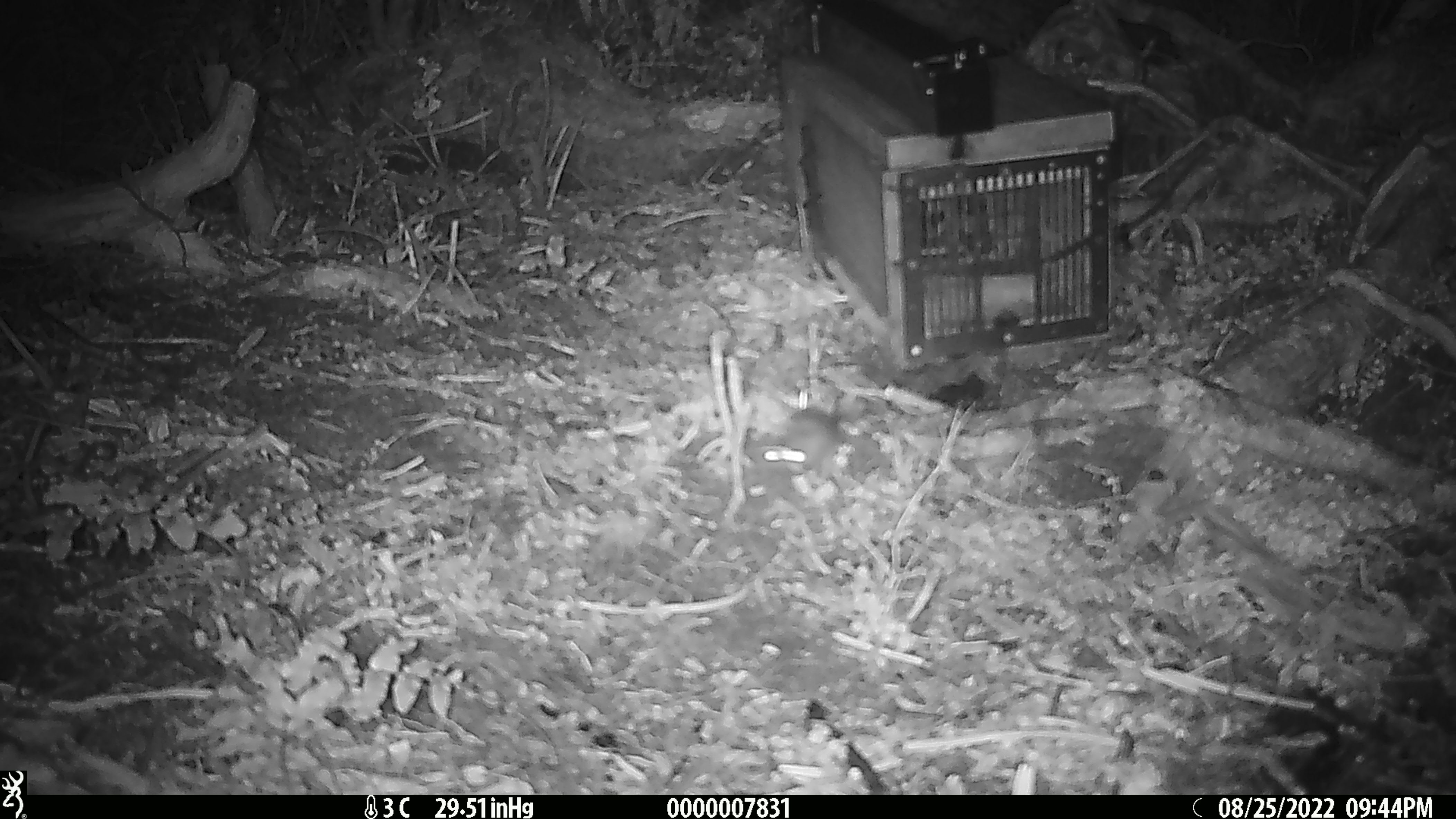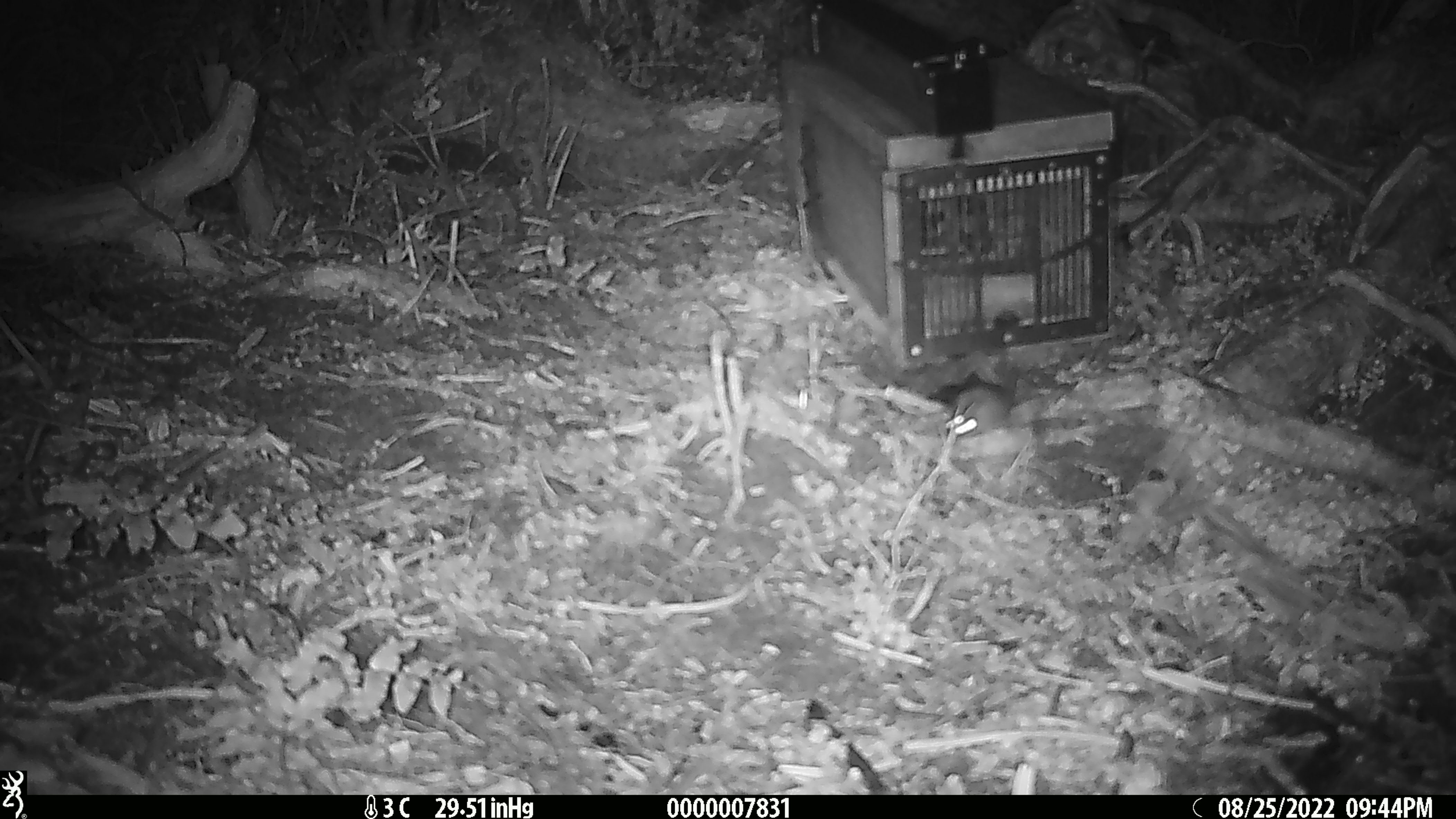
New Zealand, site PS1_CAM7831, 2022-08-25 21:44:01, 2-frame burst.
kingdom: Animalia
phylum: Chordata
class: Mammalia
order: Rodentia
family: Muridae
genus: Mus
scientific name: Mus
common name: mouse